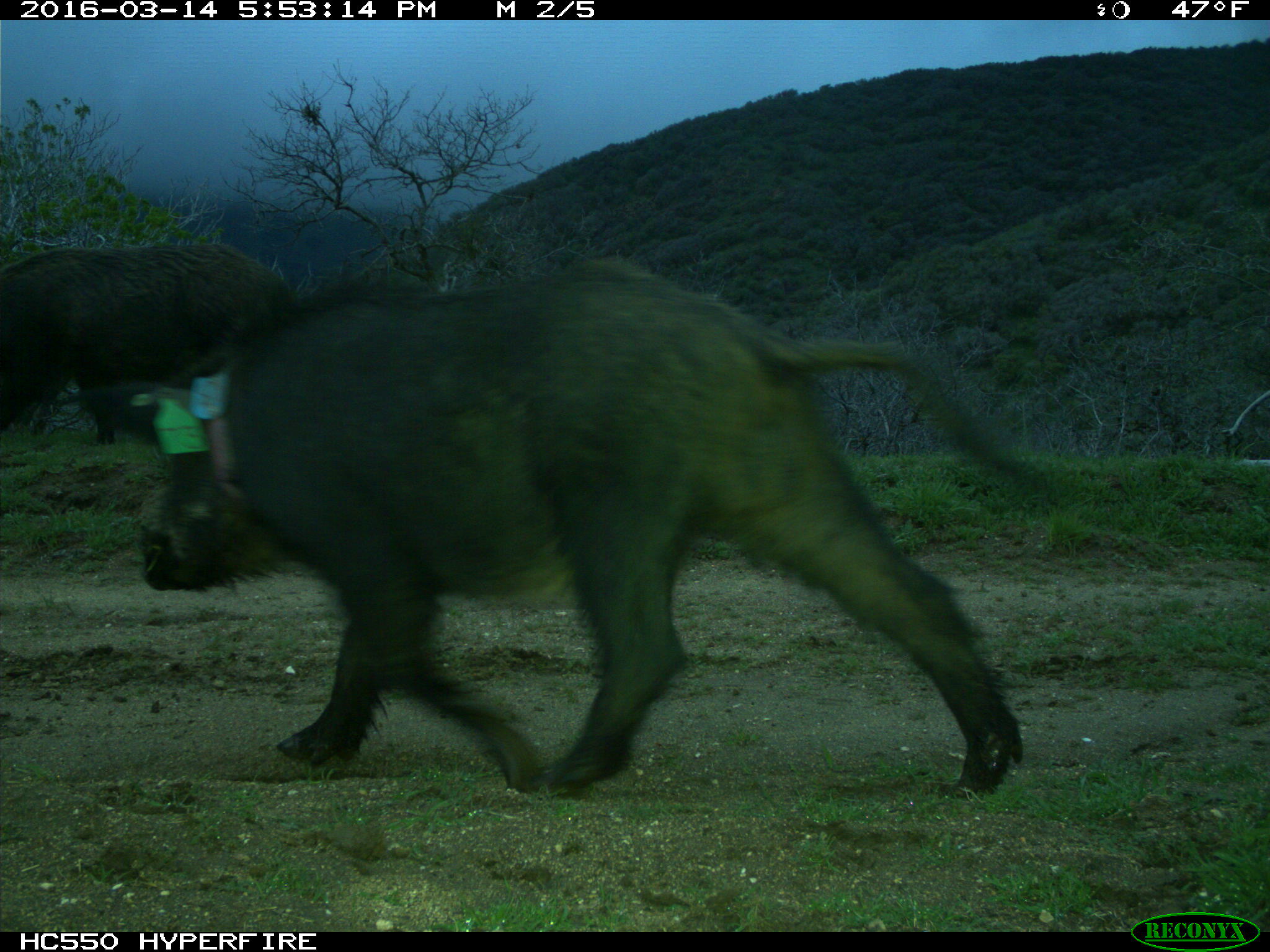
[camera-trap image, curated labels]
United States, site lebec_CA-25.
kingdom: Animalia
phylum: Chordata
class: Mammalia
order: Artiodactyla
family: Suidae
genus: Sus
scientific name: Sus scrofa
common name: wild boar